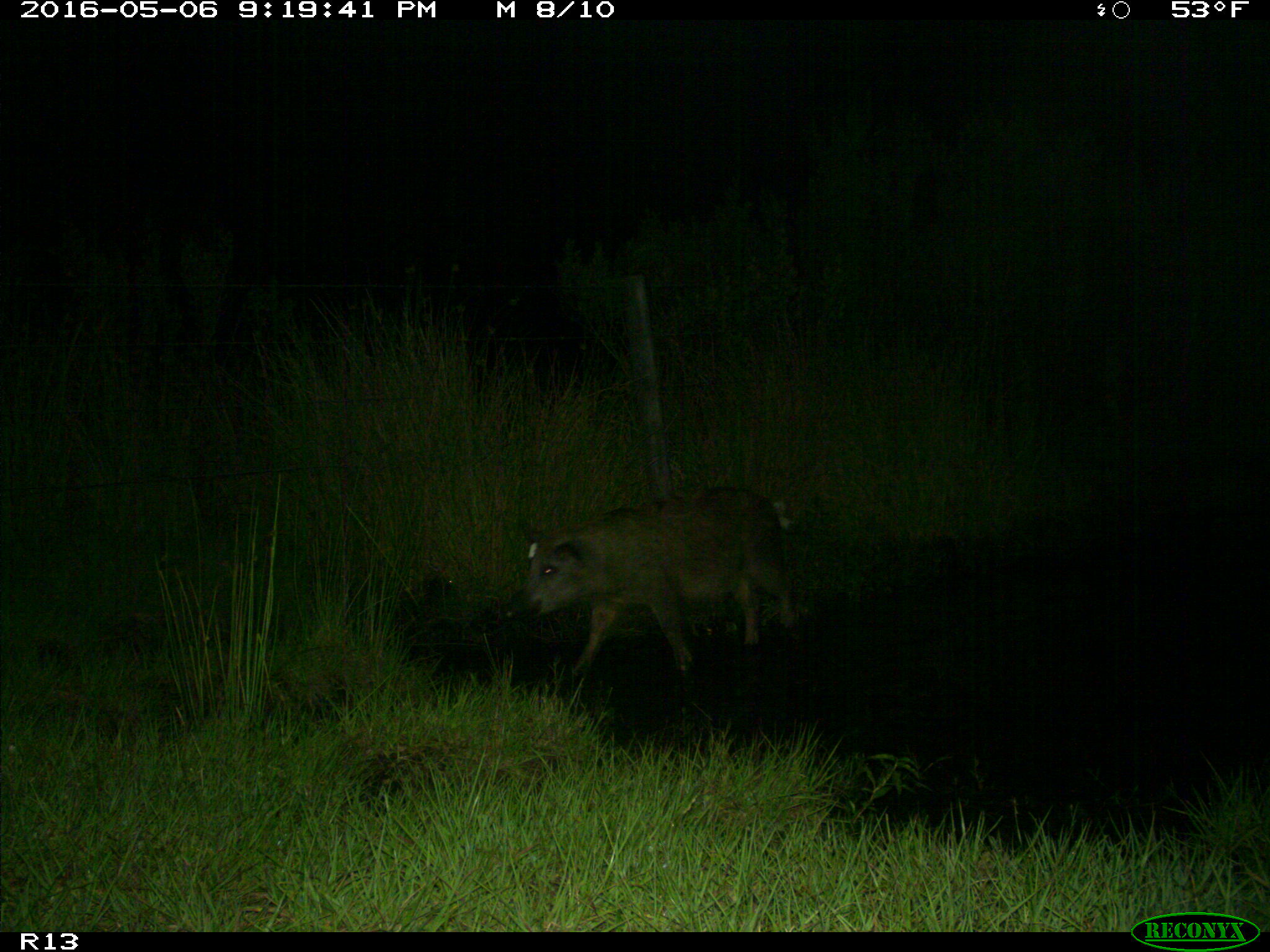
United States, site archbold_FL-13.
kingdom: Animalia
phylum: Chordata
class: Mammalia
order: Artiodactyla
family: Suidae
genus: Sus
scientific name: Sus scrofa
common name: wild boar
Sus scrofa (wild boar).